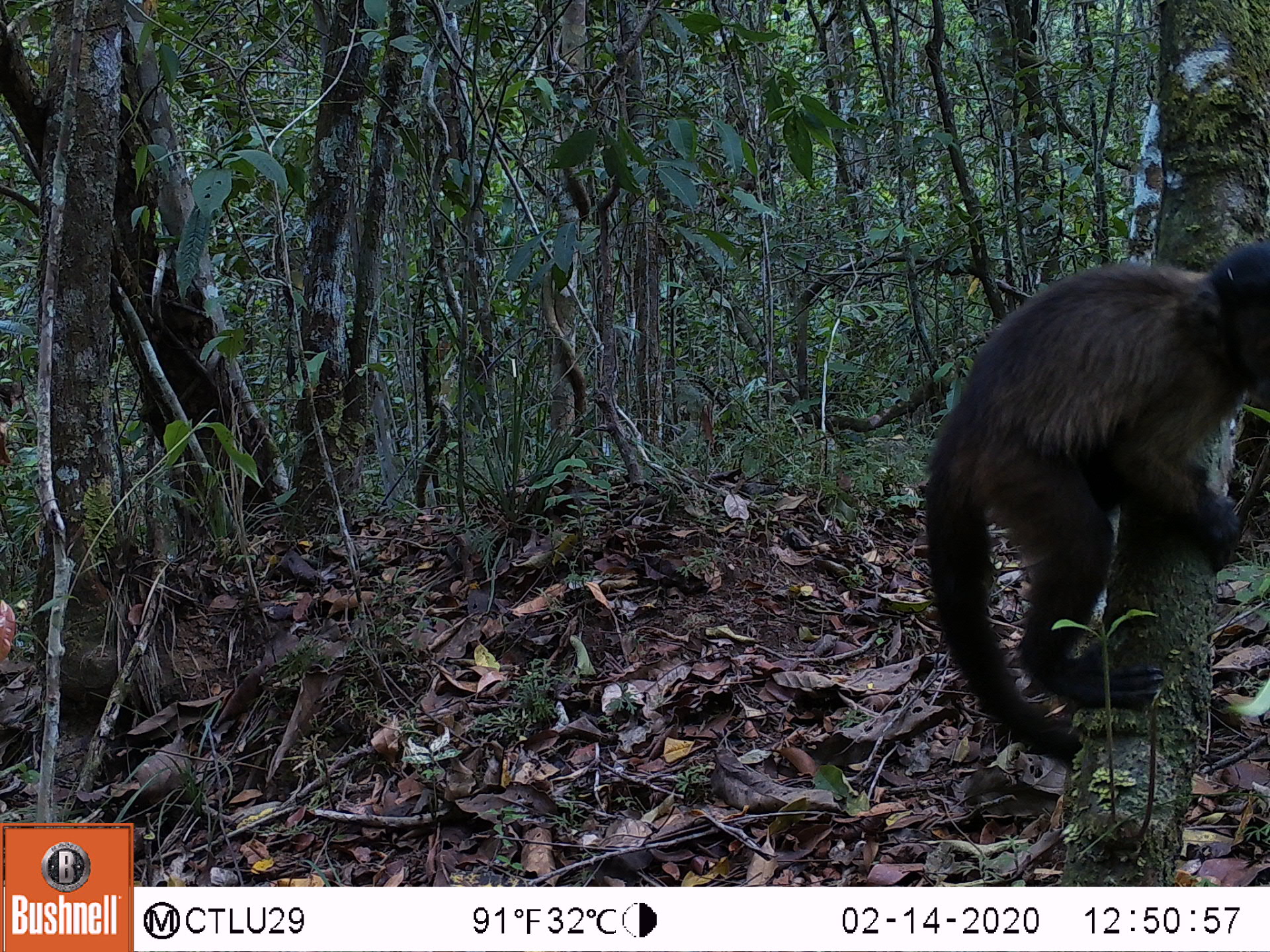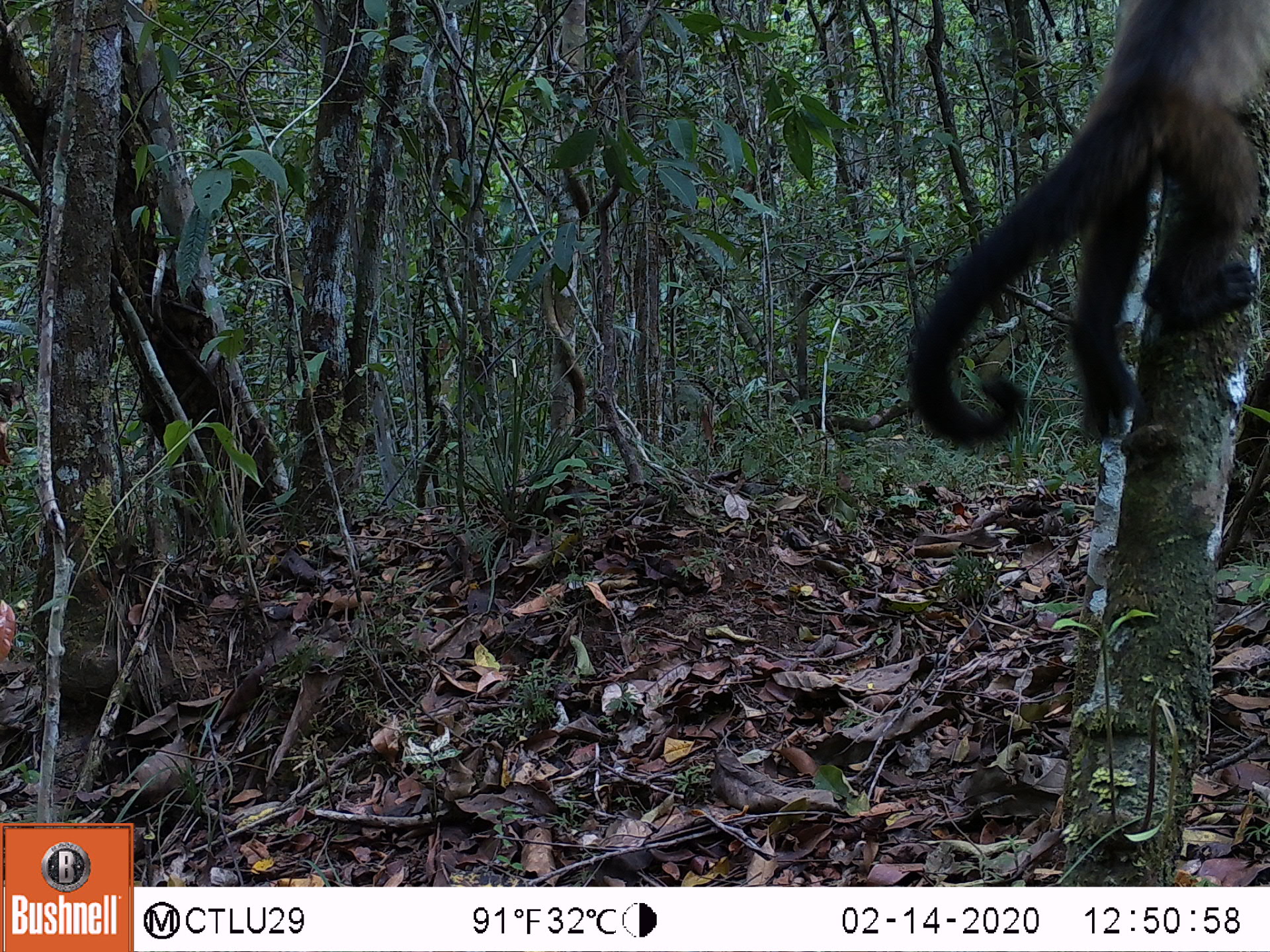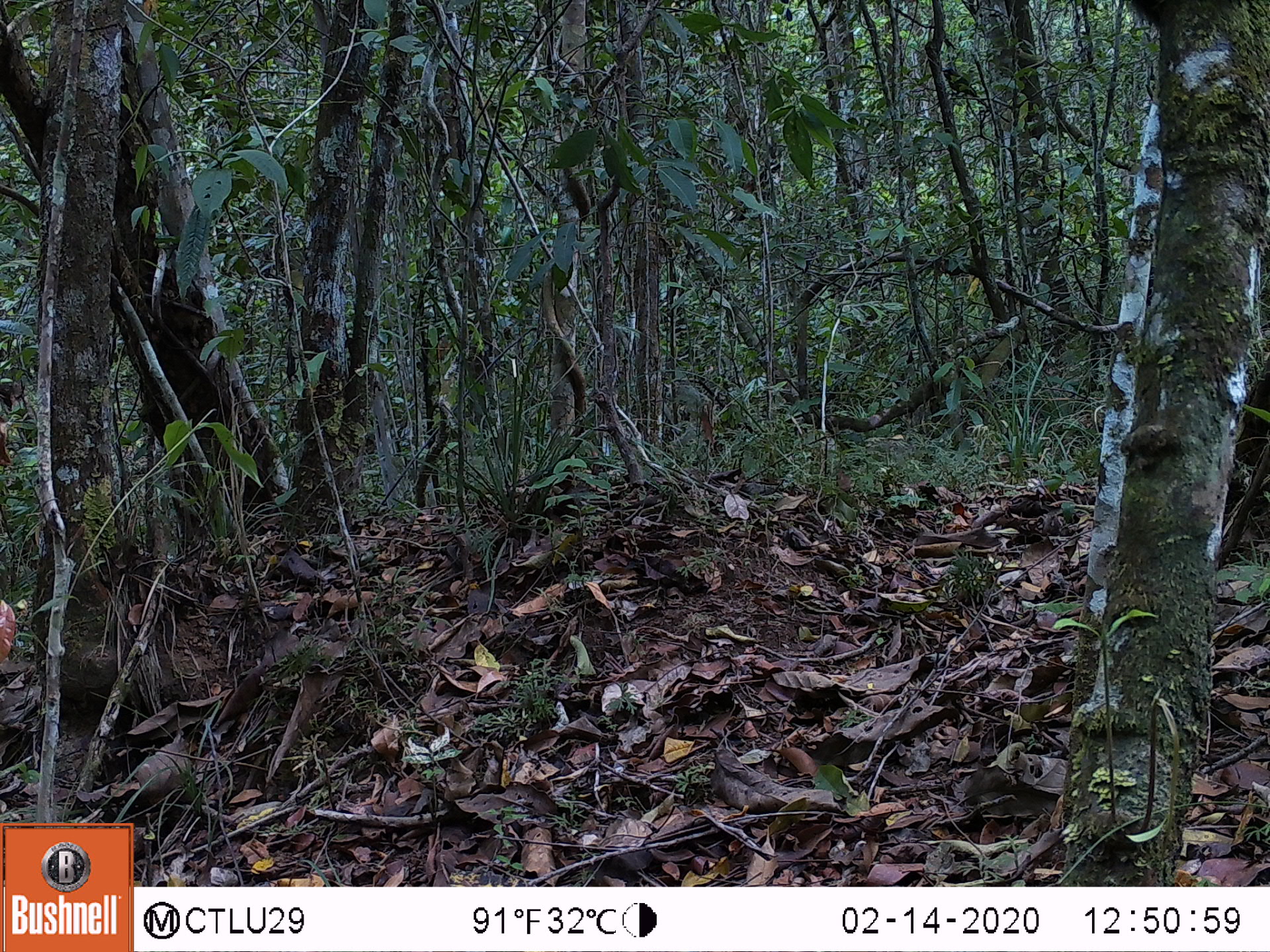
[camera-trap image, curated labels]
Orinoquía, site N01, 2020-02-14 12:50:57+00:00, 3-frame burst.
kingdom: Animalia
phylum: Chordata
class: Mammalia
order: Primates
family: Cebidae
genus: Sapajus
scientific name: Sapajus apella margaritae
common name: margarita island capuchin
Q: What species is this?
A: Margarita island capuchin (Sapajus apella margaritae).